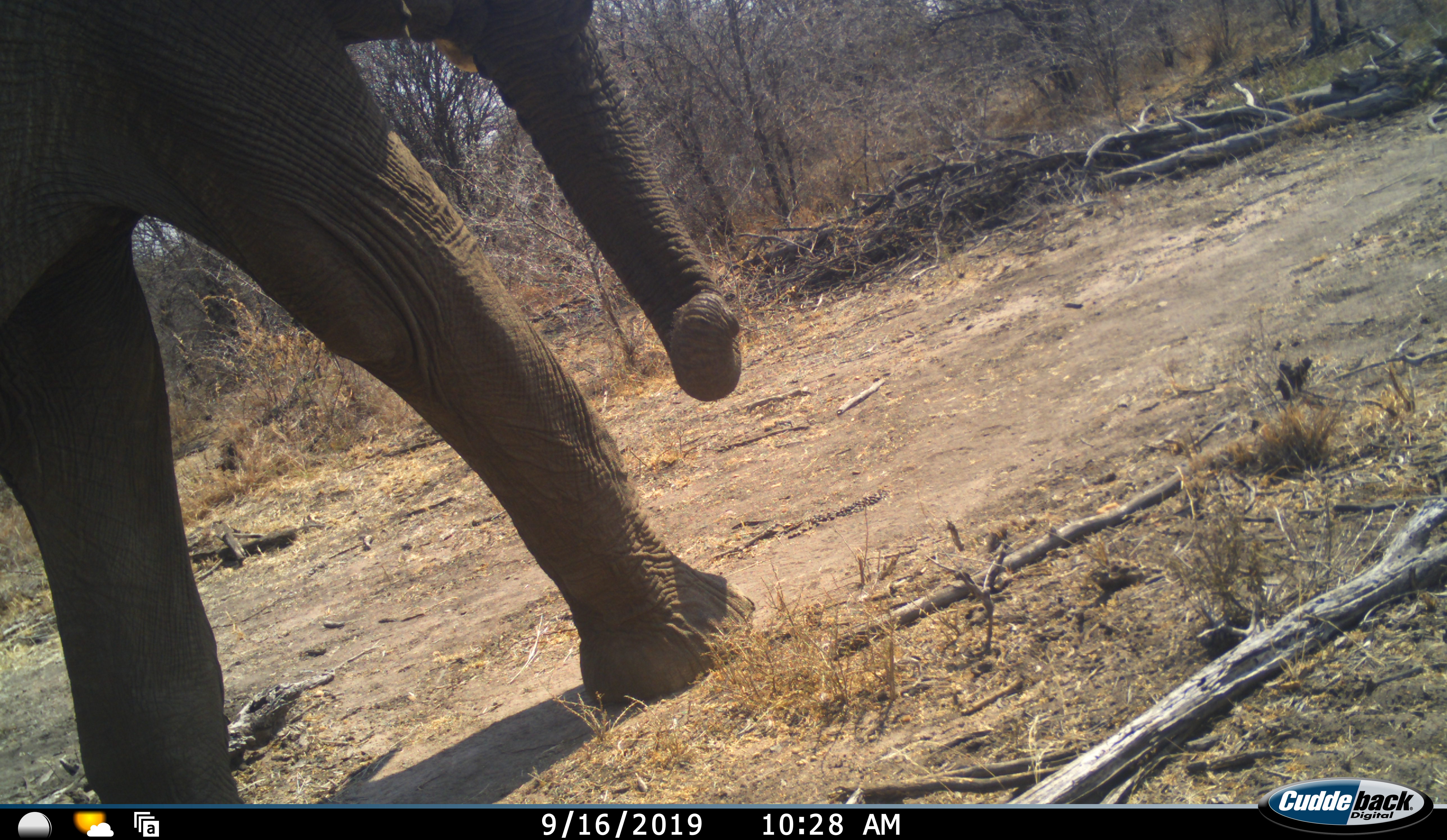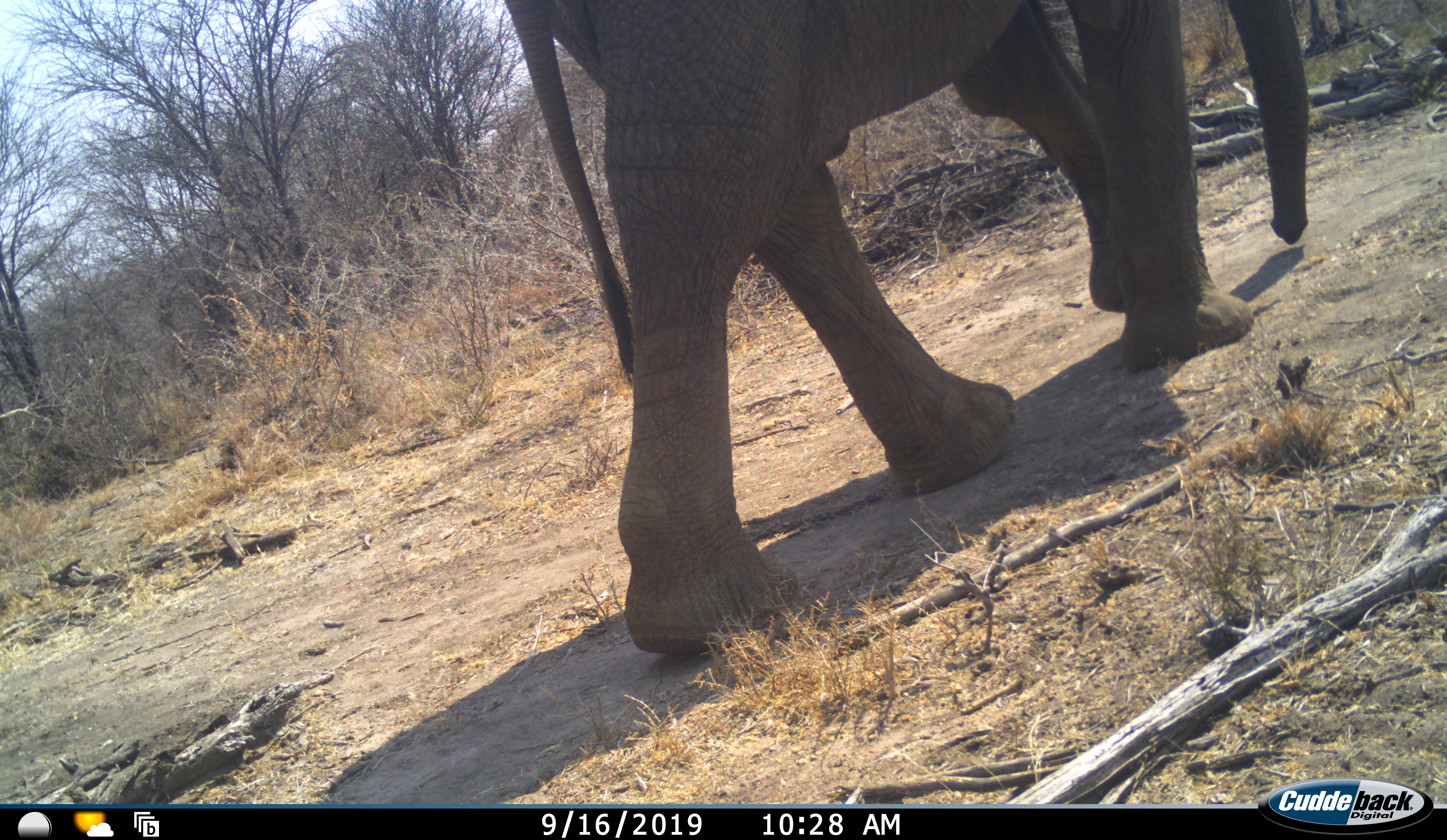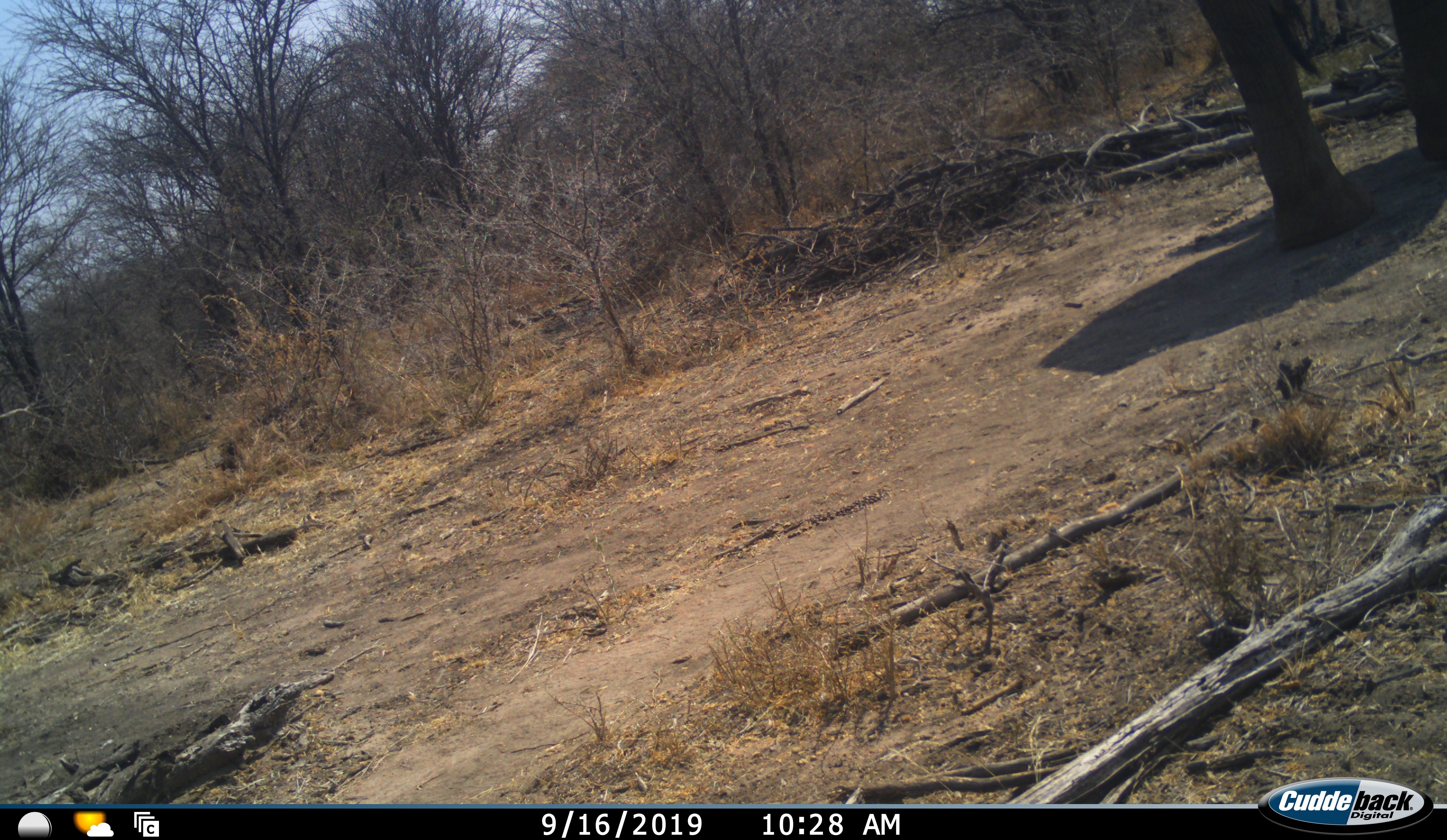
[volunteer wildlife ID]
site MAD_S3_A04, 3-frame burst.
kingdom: Animalia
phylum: Chordata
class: Mammalia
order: Proboscidea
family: Elephantidae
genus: Loxodonta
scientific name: Loxodonta africana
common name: african bush elephant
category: elephant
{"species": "elephant (african bush elephant) (Loxodonta africana)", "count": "1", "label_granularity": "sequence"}